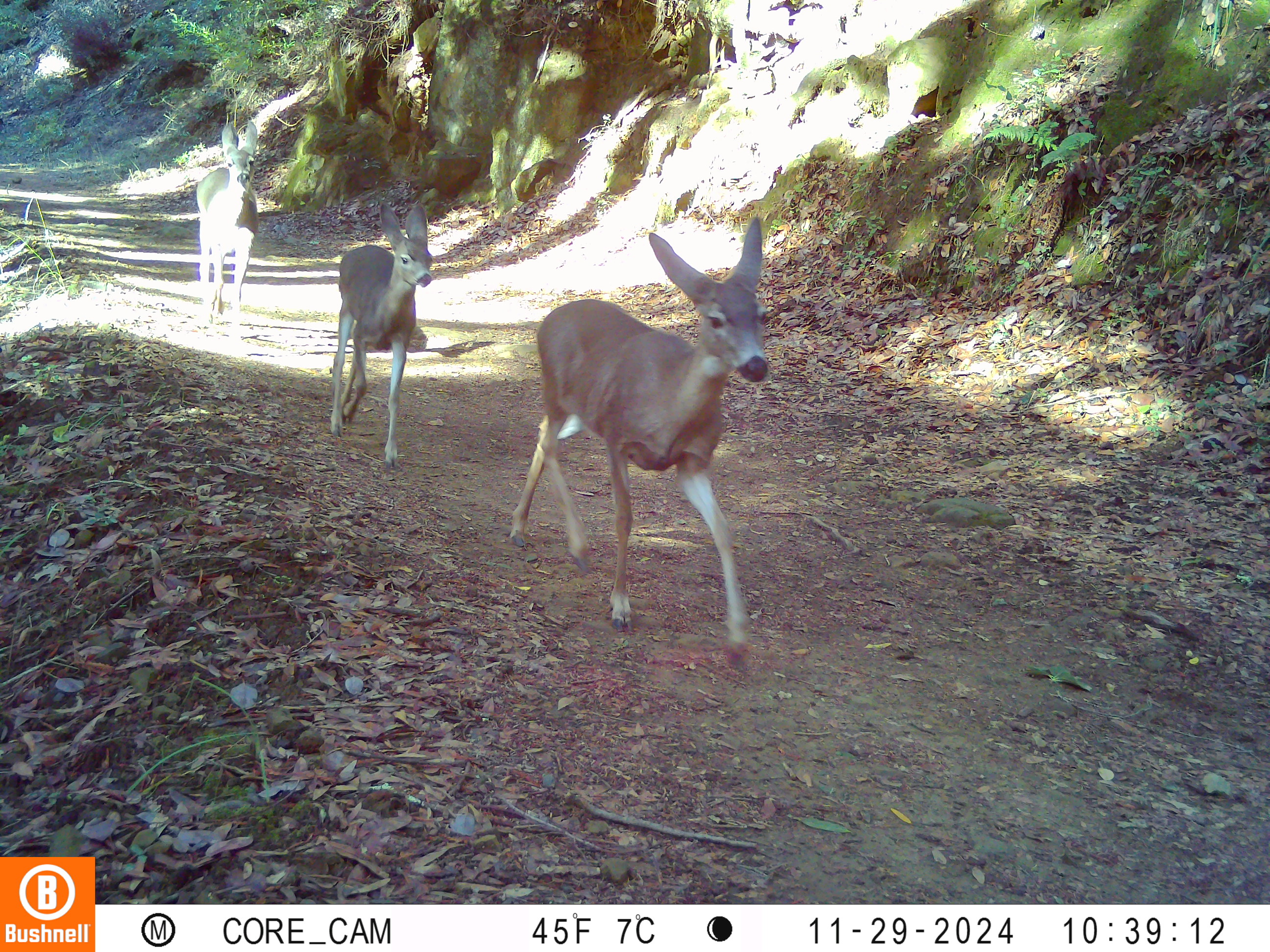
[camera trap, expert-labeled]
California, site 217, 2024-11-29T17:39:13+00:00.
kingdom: Animalia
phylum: Chordata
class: Mammalia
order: Artiodactyla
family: Cervidae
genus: Odocoileus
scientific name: Odocoileus hemionus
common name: mule deer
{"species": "mule deer (Odocoileus hemionus)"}